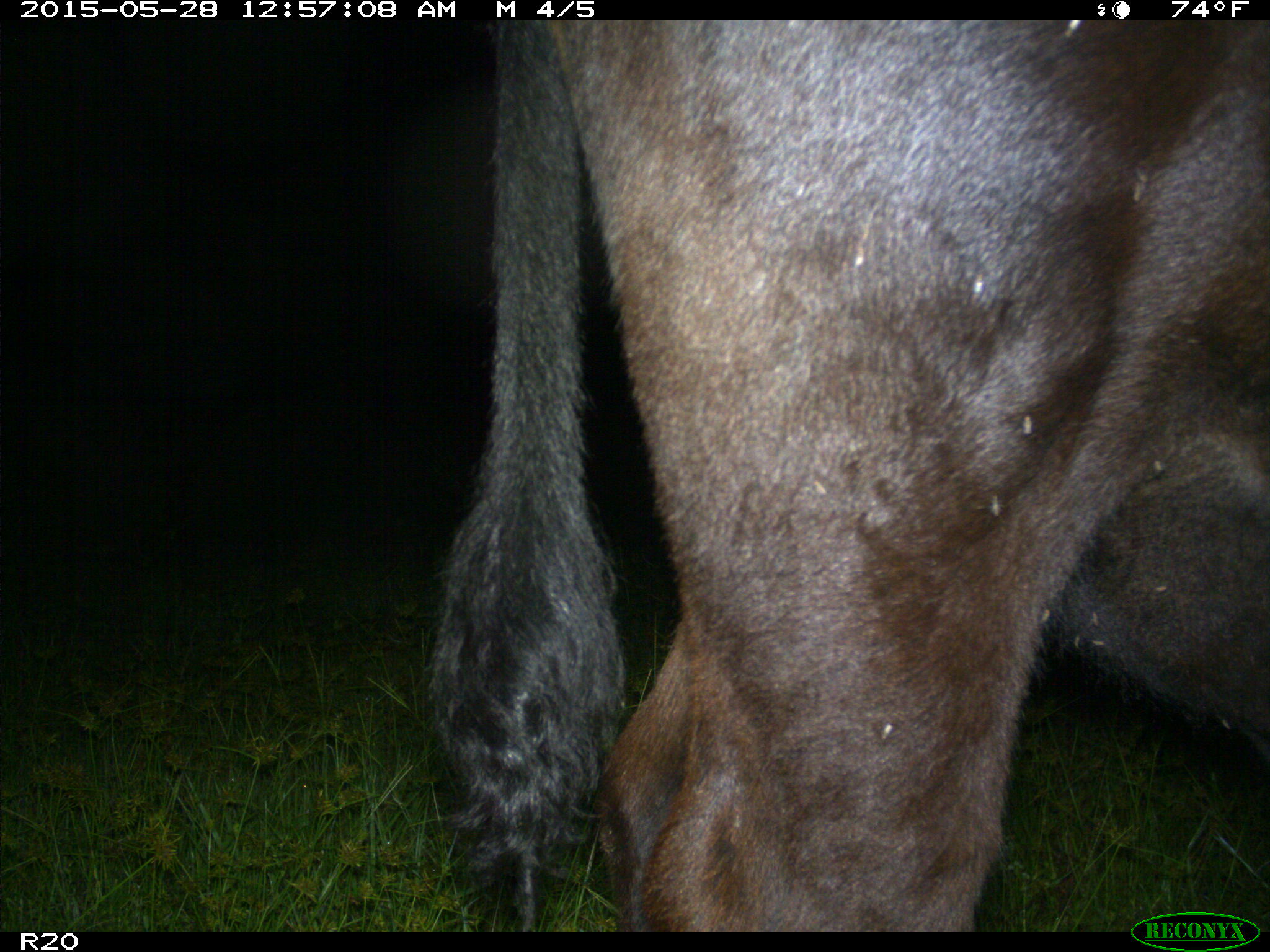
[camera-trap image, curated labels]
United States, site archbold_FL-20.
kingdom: Animalia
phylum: Chordata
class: Mammalia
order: Artiodactyla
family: Bovidae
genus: Bos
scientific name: Bos taurus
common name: domestic cow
Bos taurus (domestic cow).